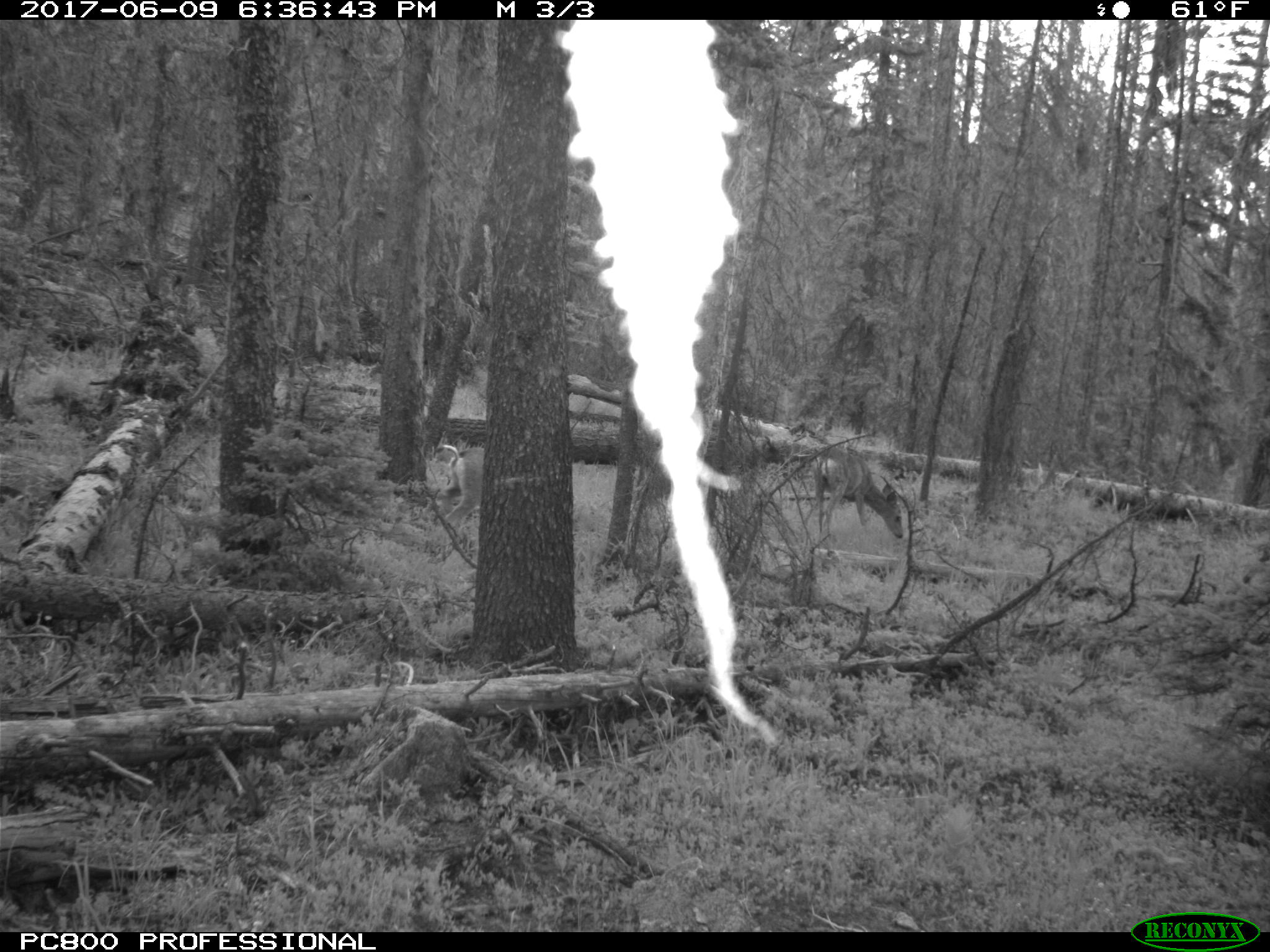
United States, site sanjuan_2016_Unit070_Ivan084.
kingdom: Animalia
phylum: Chordata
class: Mammalia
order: Artiodactyla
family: Cervidae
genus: Odocoileus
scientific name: Odocoileus hemionus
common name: mule deer